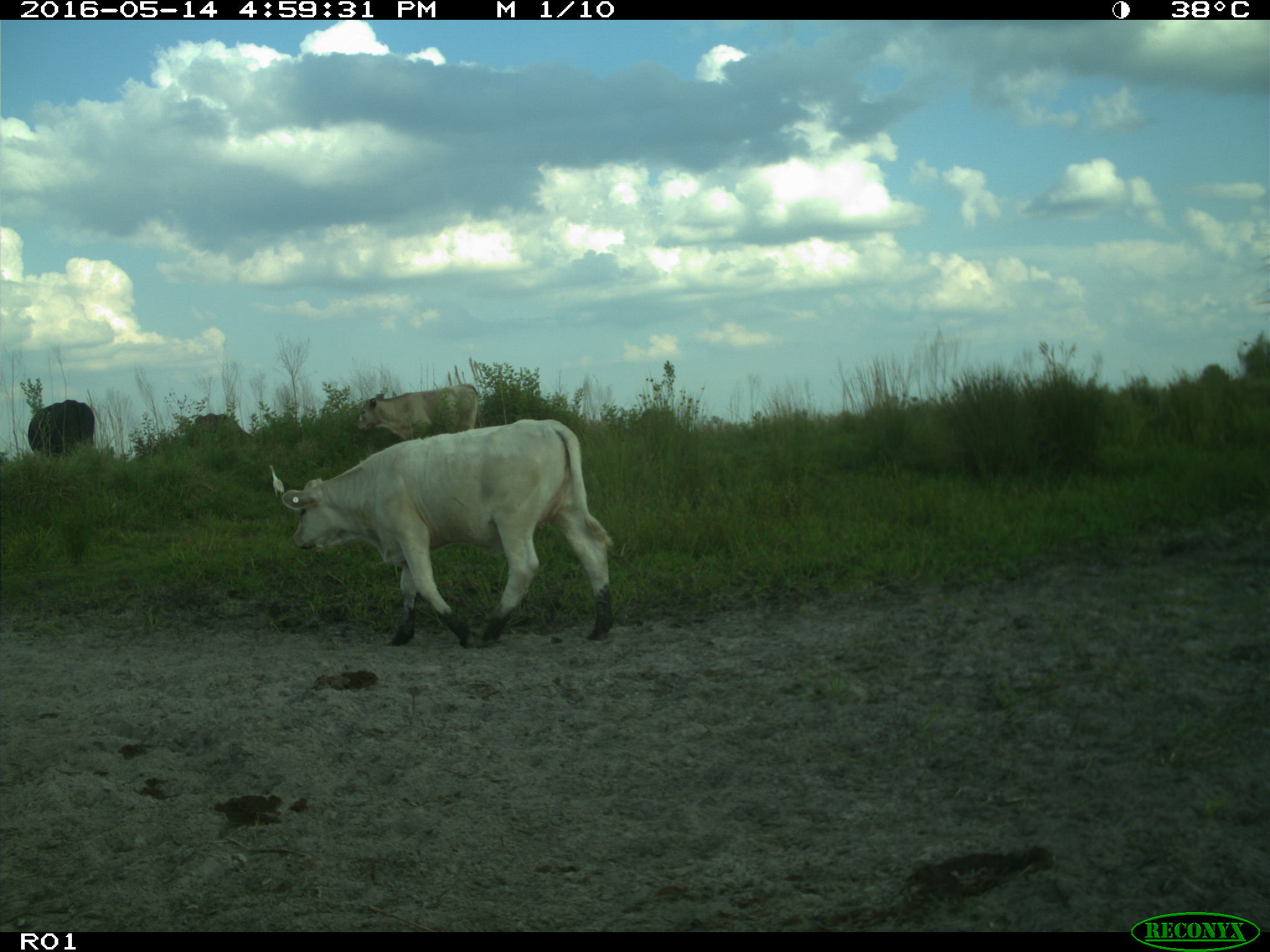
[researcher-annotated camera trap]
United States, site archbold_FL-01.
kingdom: Animalia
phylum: Chordata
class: Mammalia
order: Artiodactyla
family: Bovidae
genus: Bos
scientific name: Bos taurus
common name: domestic cow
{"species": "Bos taurus (domestic cow)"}